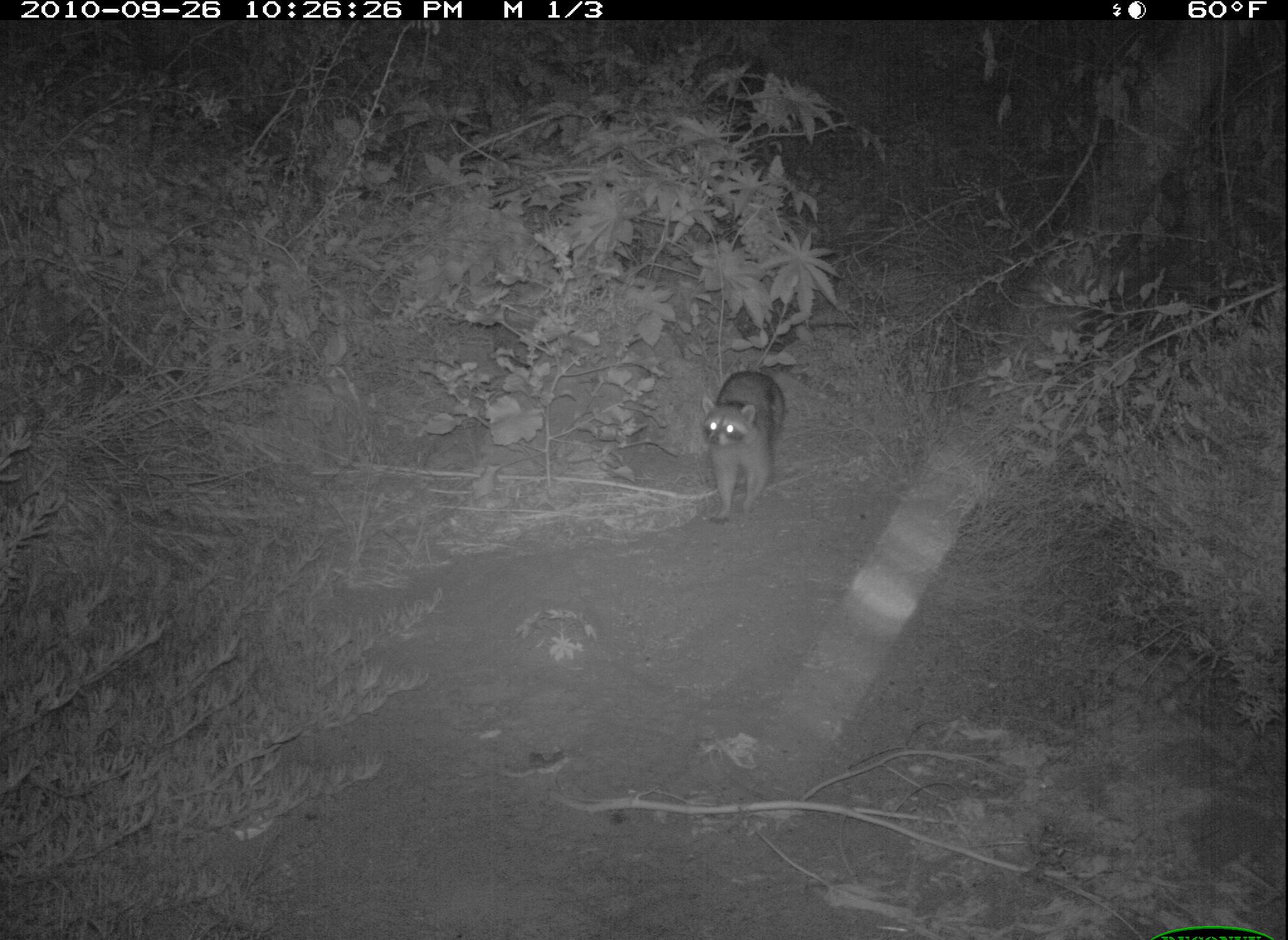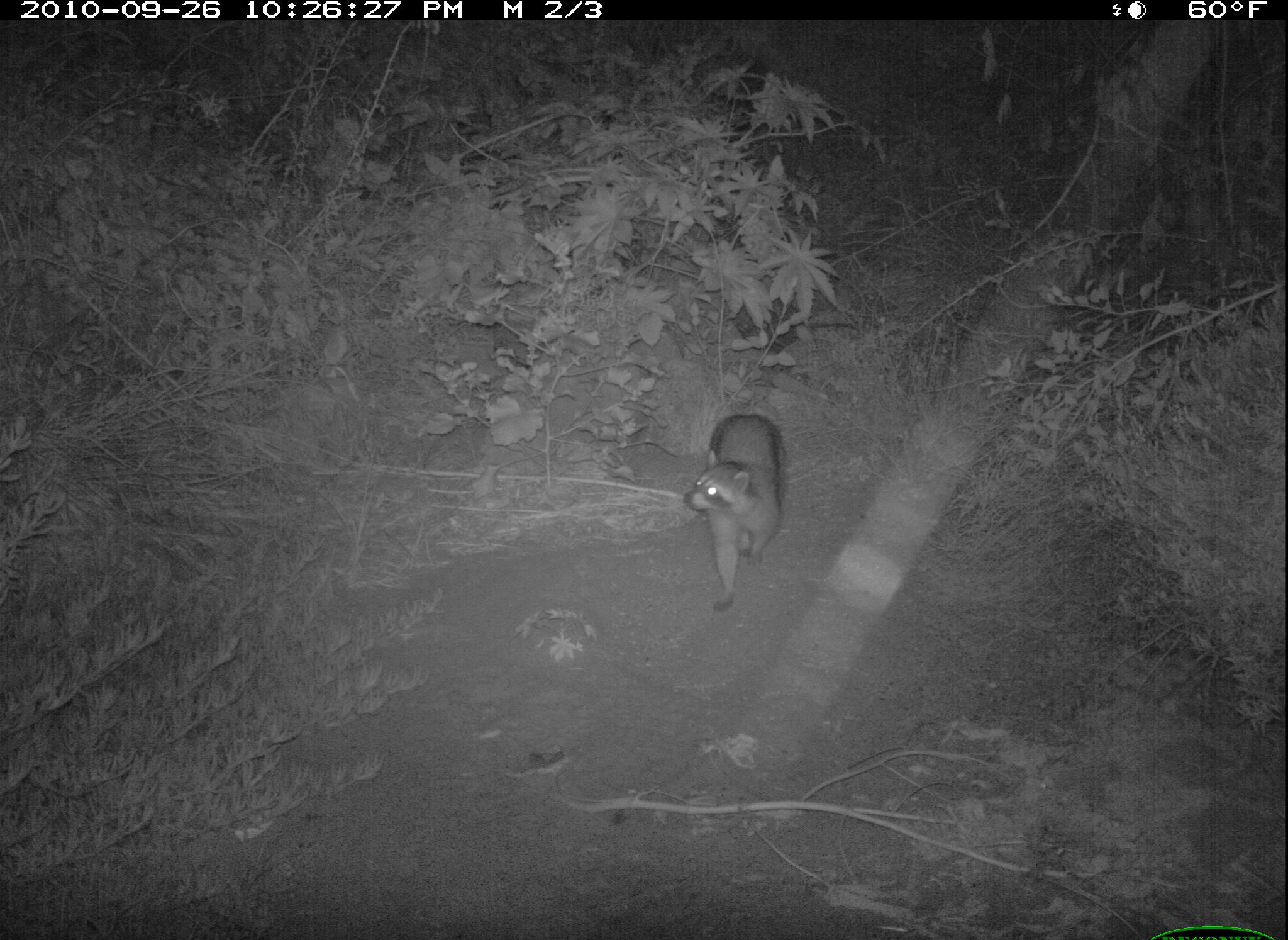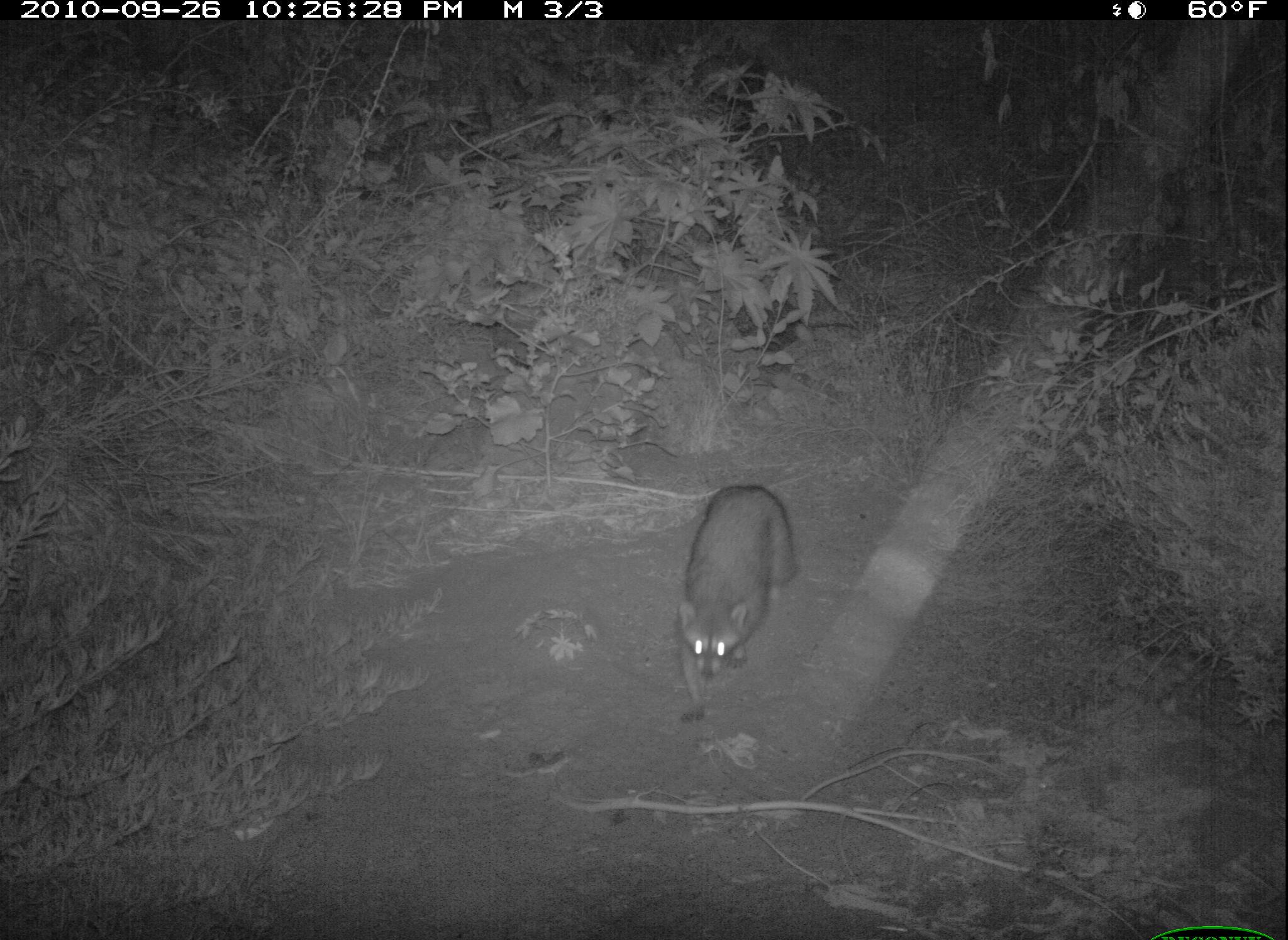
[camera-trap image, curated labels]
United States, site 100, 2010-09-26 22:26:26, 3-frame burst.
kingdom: Animalia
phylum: Chordata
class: Mammalia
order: Carnivora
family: Procyonidae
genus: Procyon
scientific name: Procyon lotor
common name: raccoon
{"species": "raccoon (Procyon lotor)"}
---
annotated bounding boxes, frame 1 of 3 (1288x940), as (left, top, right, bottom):
raccoon: (699, 361, 792, 528)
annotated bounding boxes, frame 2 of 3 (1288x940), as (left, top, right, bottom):
raccoon: (686, 412, 787, 617)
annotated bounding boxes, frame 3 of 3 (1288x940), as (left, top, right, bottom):
raccoon: (655, 478, 811, 736)